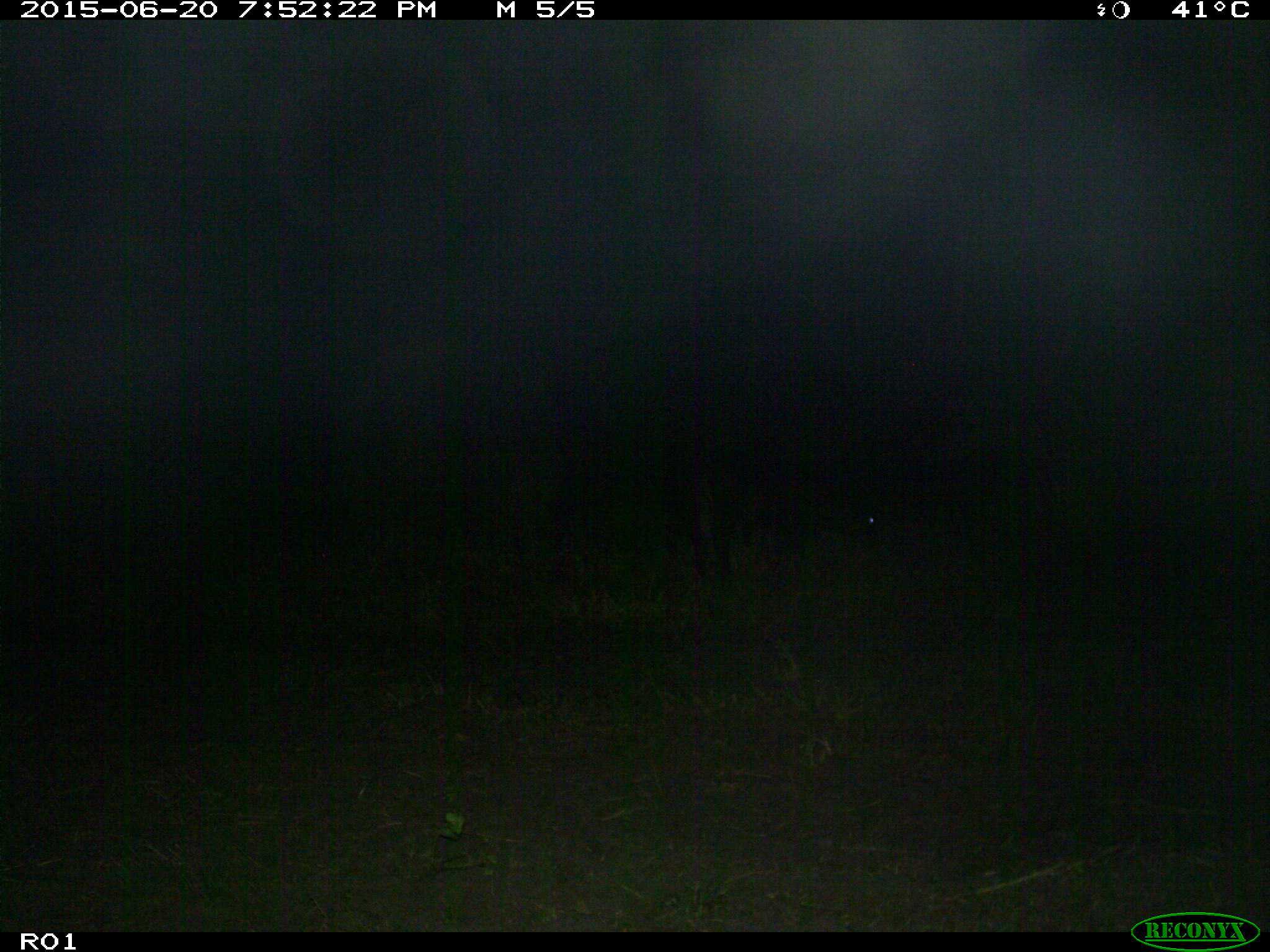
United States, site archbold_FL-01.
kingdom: Animalia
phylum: Chordata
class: Mammalia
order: Artiodactyla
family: Bovidae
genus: Bos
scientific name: Bos taurus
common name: domestic cow